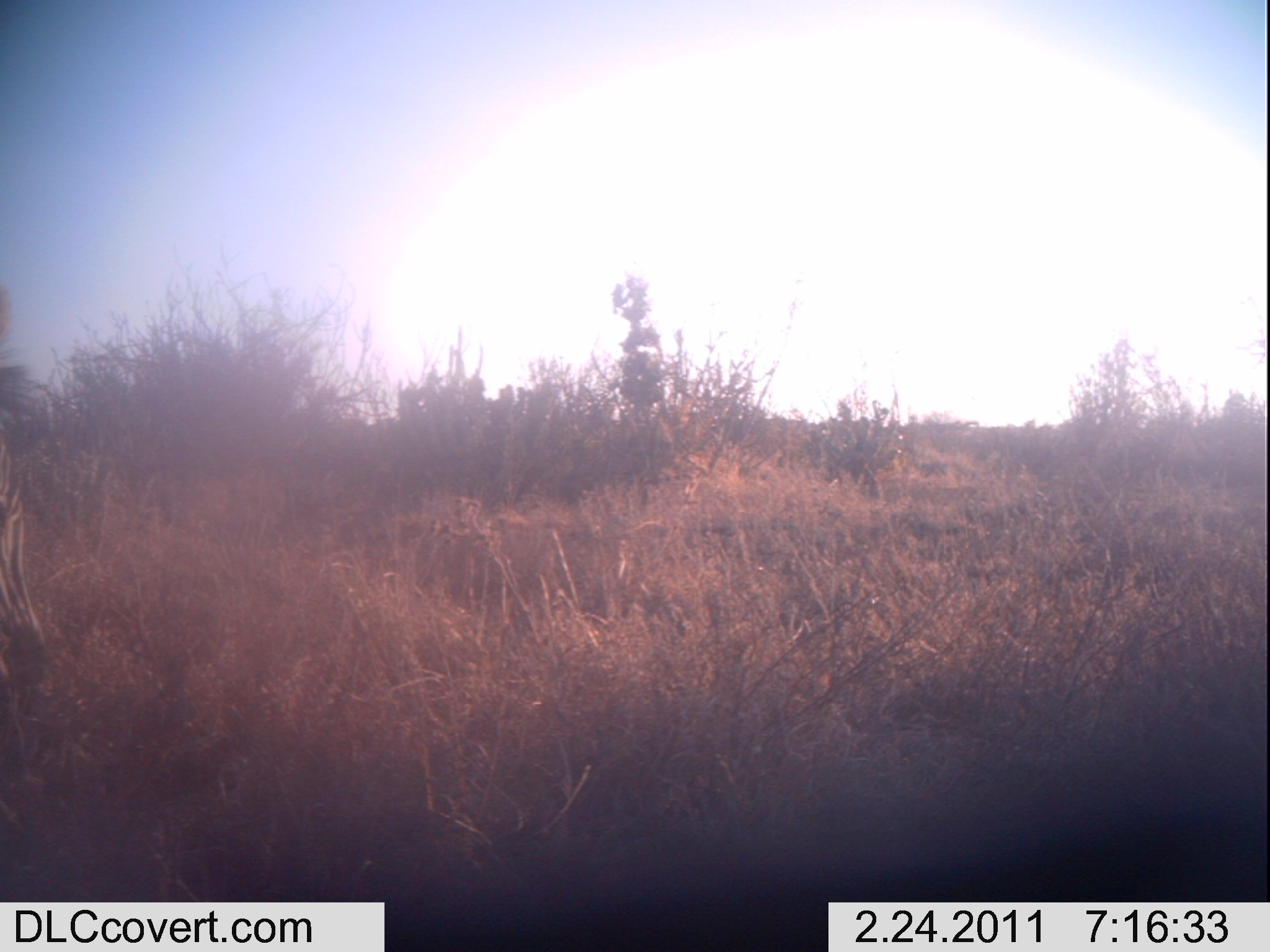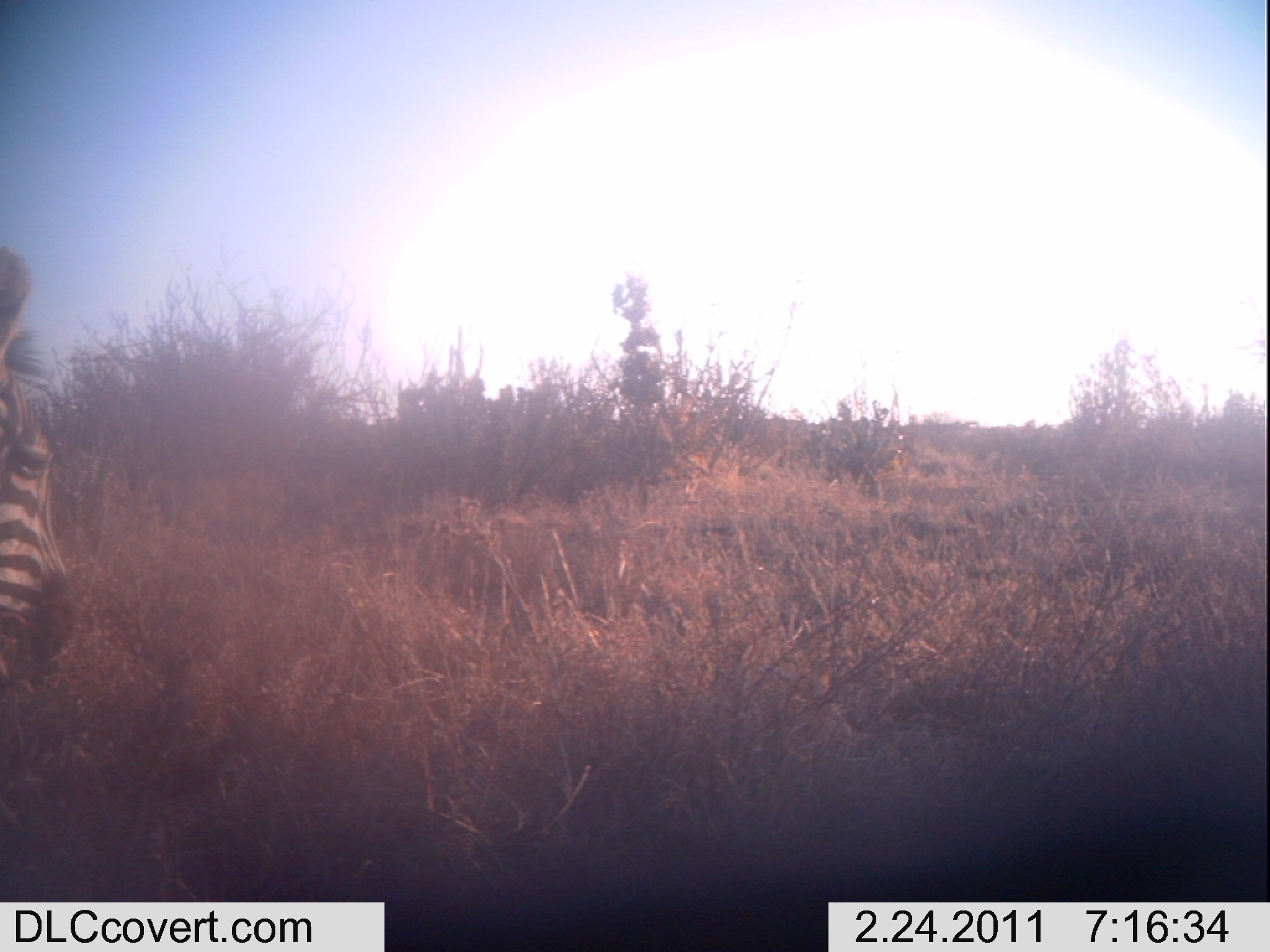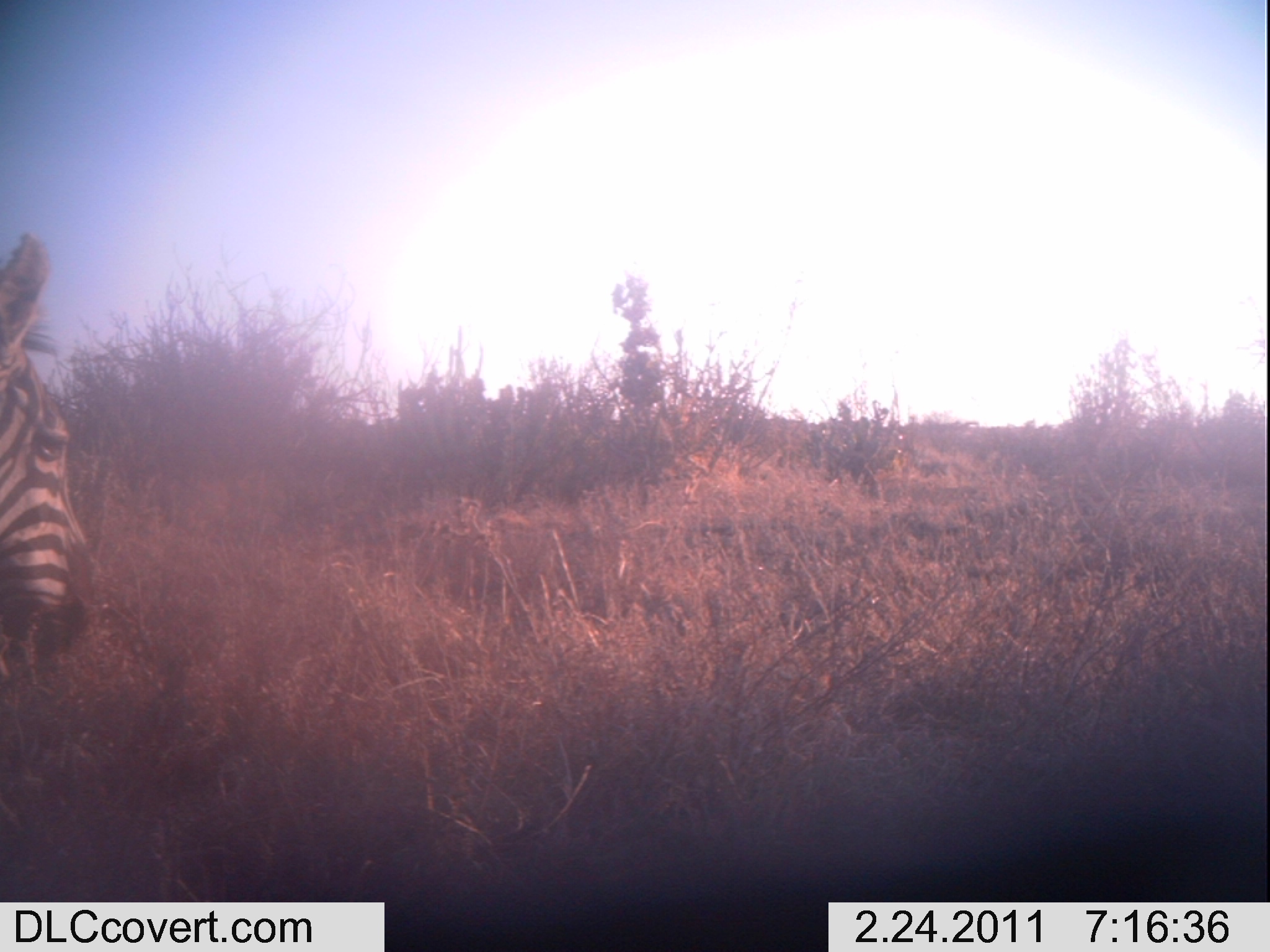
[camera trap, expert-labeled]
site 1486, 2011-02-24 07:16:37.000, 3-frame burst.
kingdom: Animalia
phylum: Chordata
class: Mammalia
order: Perissodactyla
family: Equidae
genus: Equus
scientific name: Equus quagga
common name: plains zebra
Equus quagga (plains zebra), count 1.